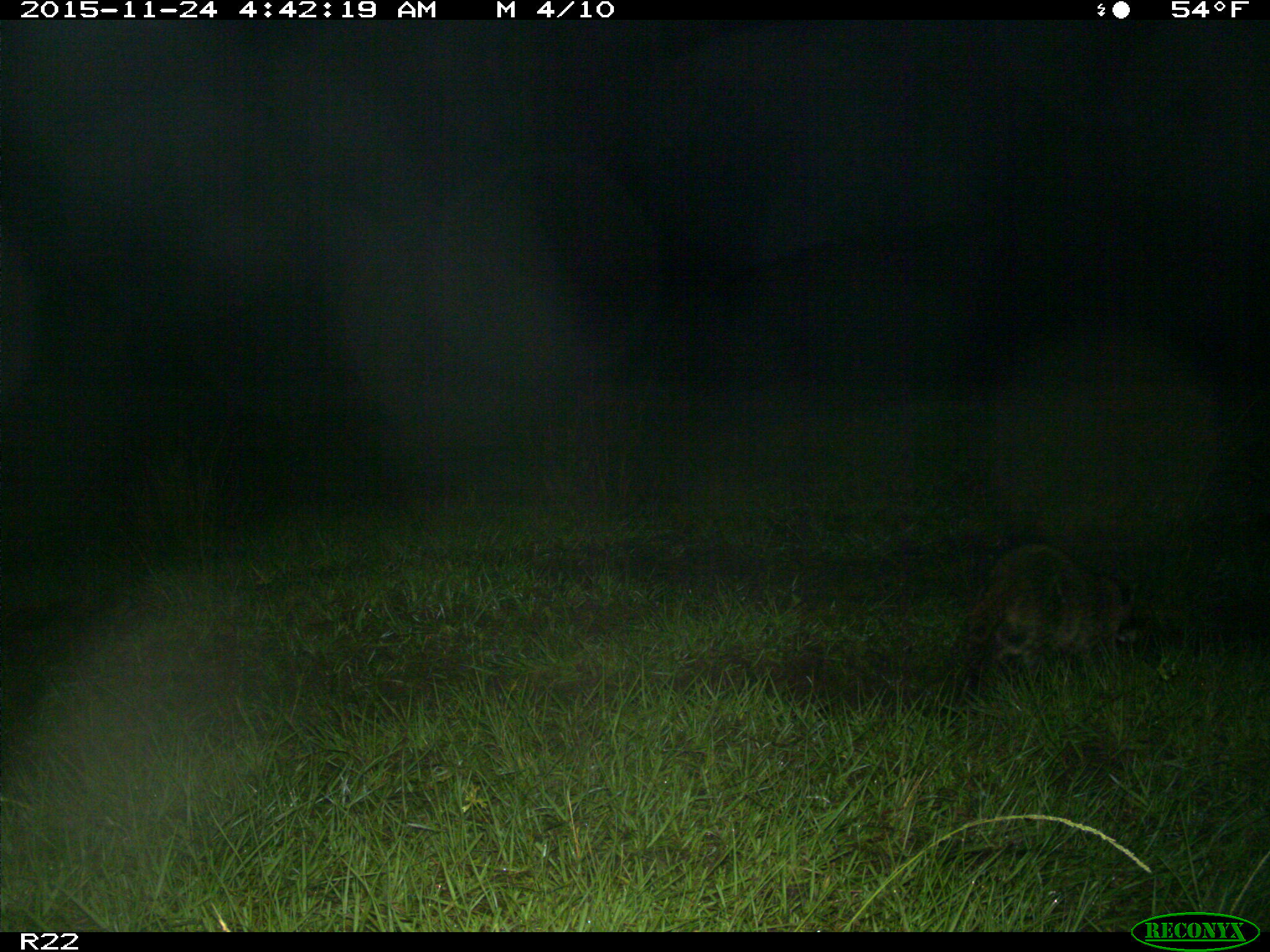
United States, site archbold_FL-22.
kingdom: Animalia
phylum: Chordata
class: Mammalia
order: Carnivora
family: Procyonidae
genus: Procyon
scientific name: Procyon lotor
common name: common raccoon